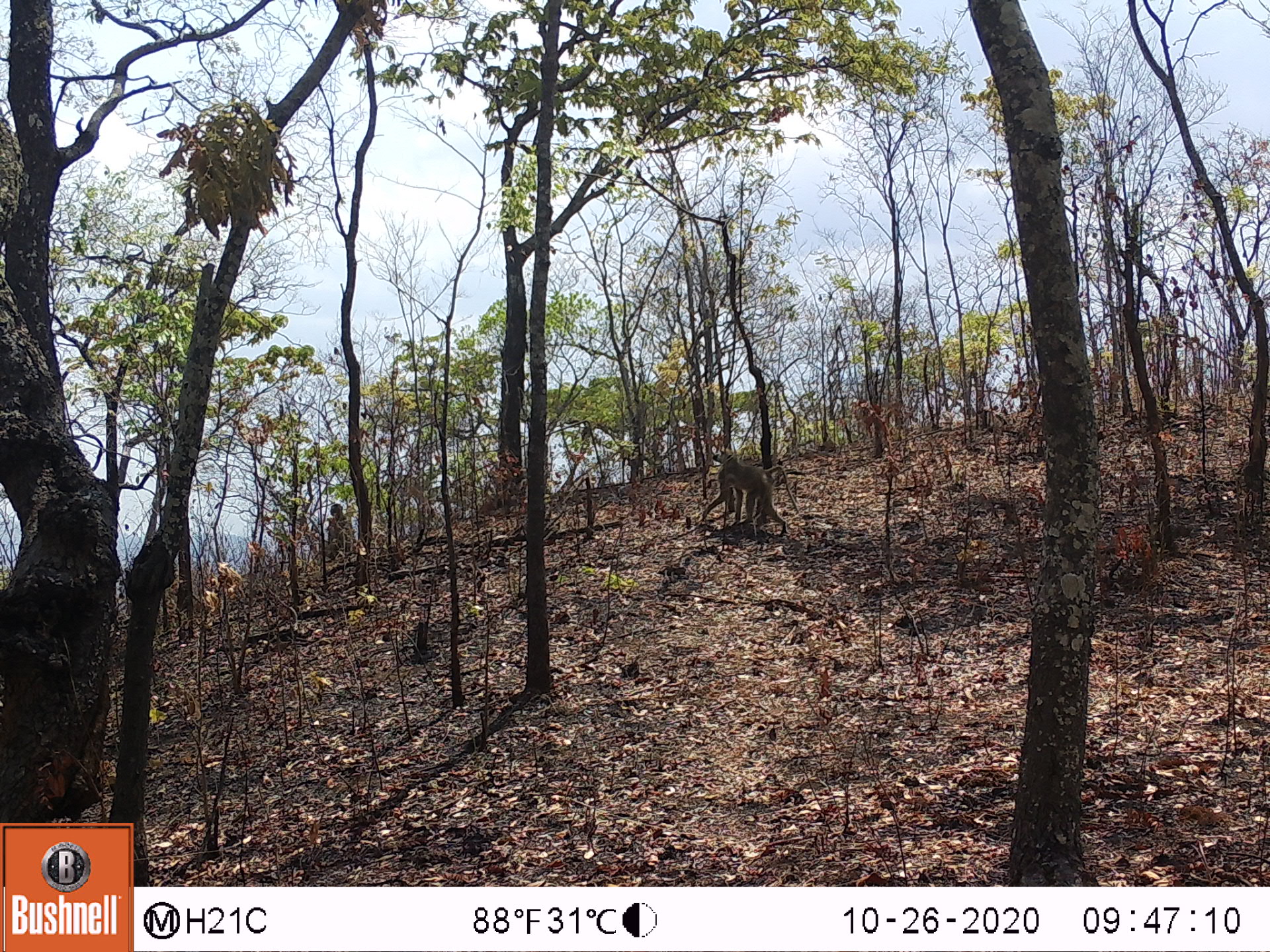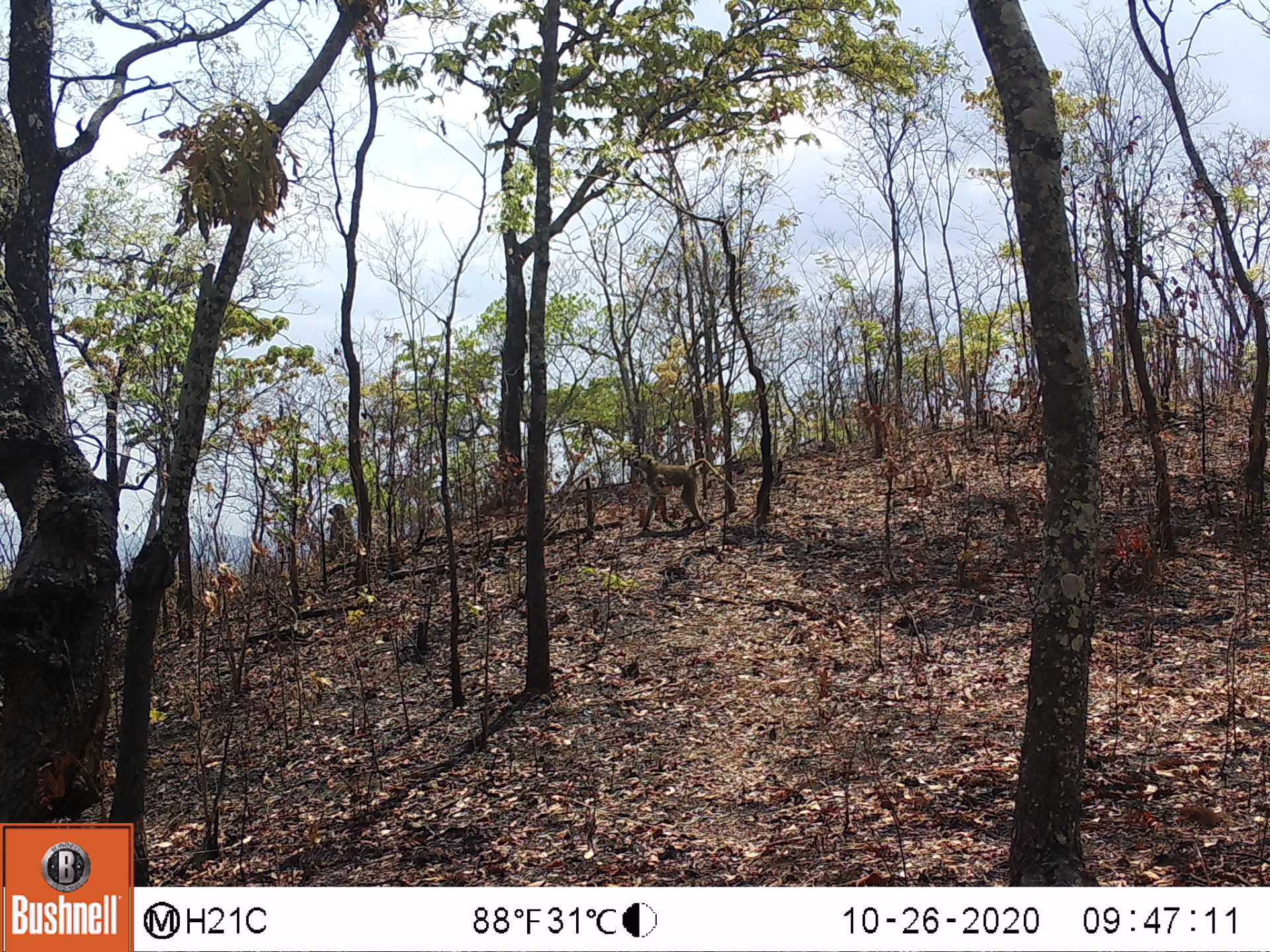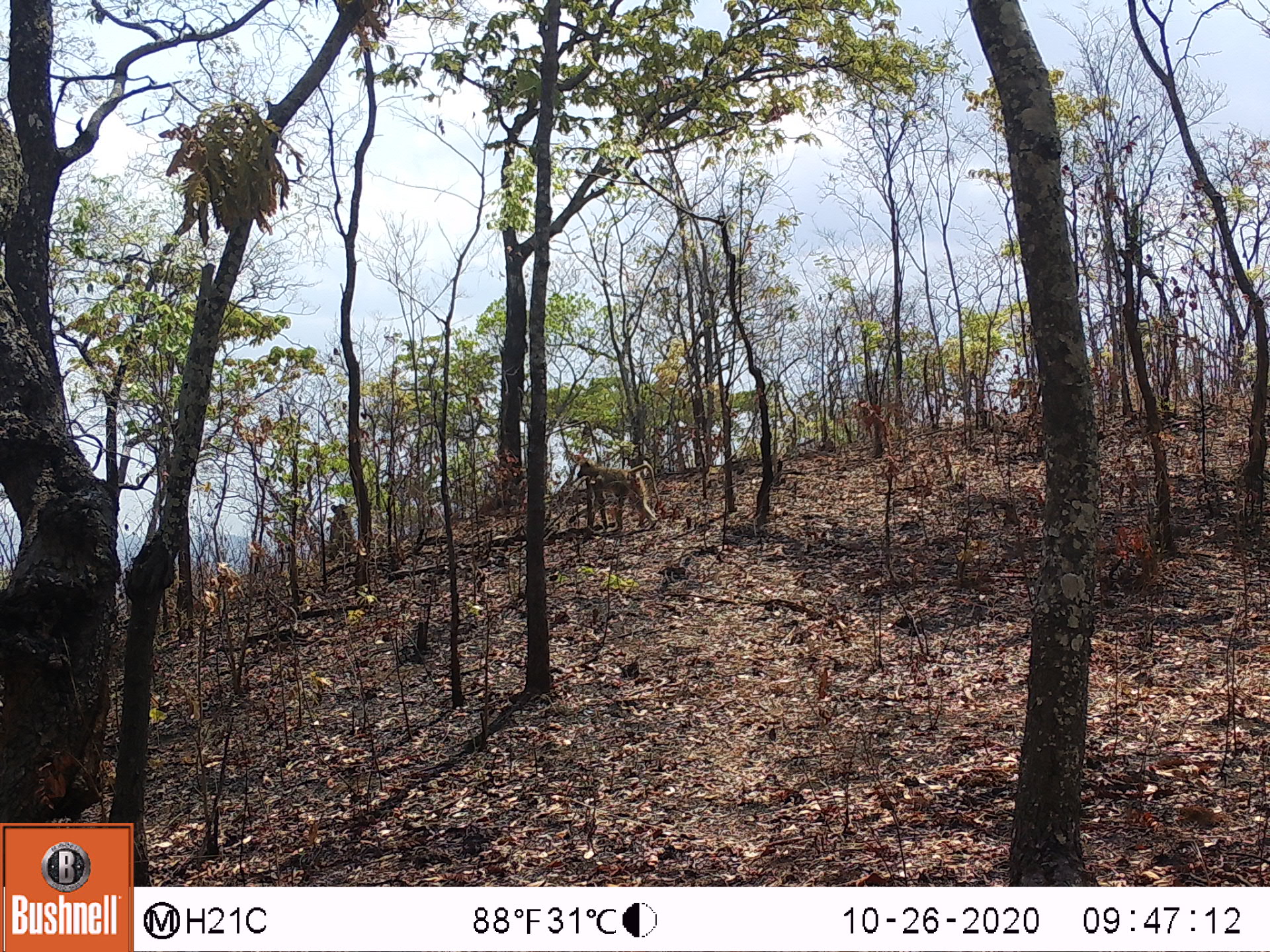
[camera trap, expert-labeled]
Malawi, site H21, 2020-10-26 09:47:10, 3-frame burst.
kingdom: Animalia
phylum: Chordata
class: Mammalia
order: Primates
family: Cercopithecidae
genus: Papio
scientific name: Papio cynocephalus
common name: yellow baboon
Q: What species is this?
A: Yellow baboon (Papio cynocephalus).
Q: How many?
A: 1.